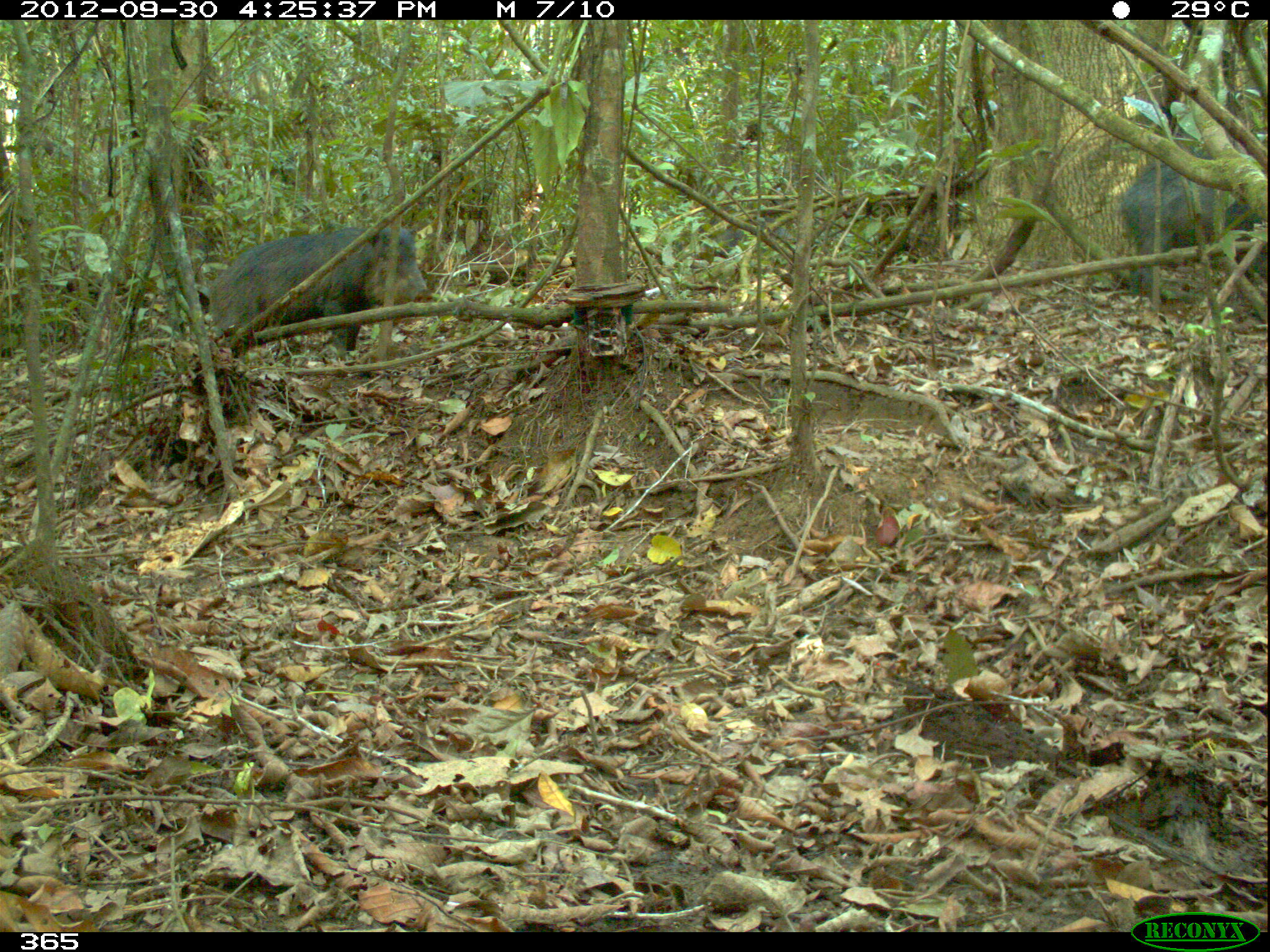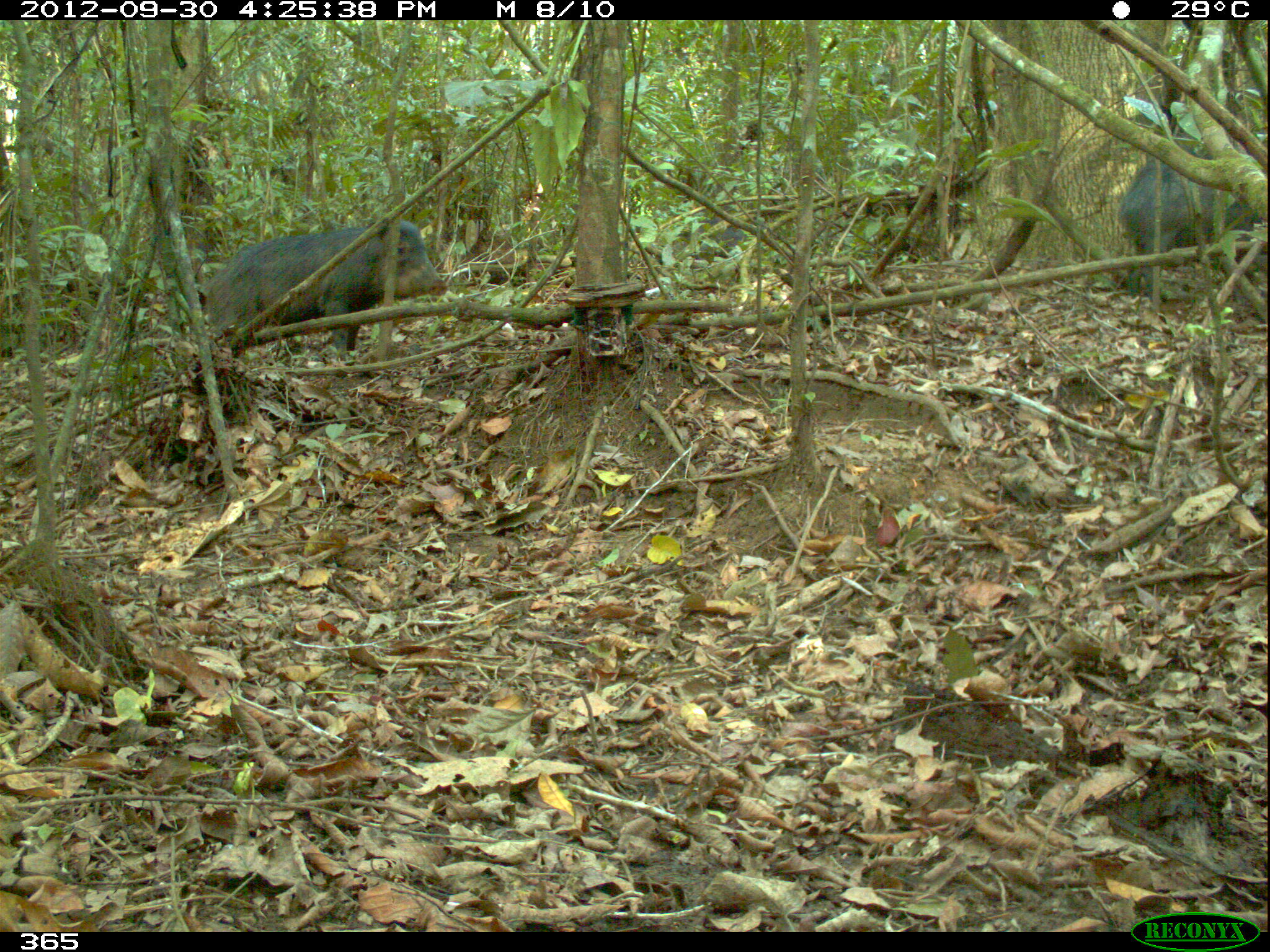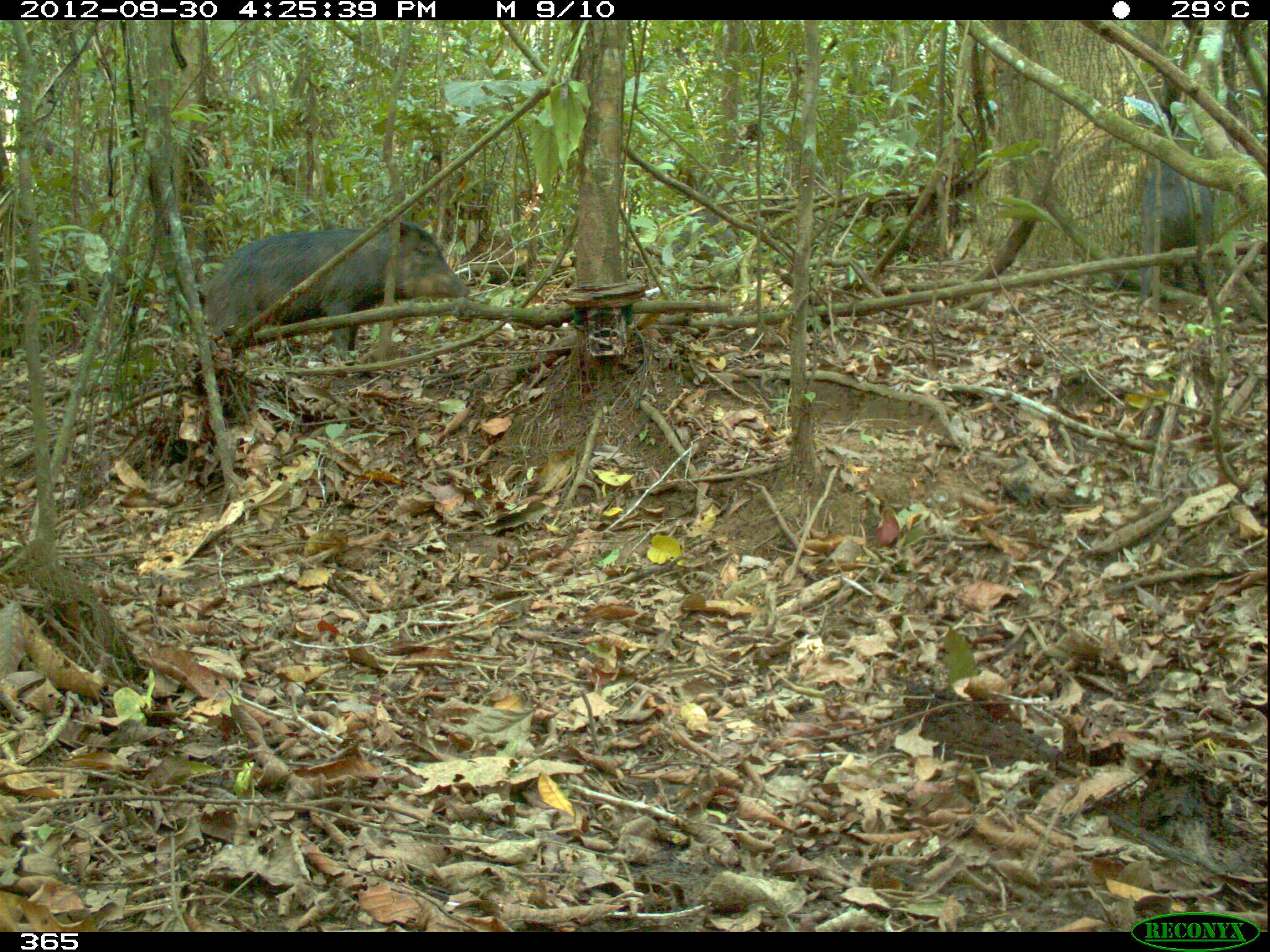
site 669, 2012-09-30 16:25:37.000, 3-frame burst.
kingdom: Animalia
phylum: Chordata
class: Mammalia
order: Artiodactyla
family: Tayassuidae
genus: Tayassu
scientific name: Tayassu pecari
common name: white-lipped peccary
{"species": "Tayassu pecari (white-lipped peccary)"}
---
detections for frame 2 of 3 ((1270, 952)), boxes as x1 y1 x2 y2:
tayassu pecari: 206 220 447 352; 1119 144 1267 301; 676 206 776 270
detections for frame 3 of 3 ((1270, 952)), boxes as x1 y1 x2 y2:
tayassu pecari: 203 224 469 361; 1138 109 1261 299; 660 206 746 272